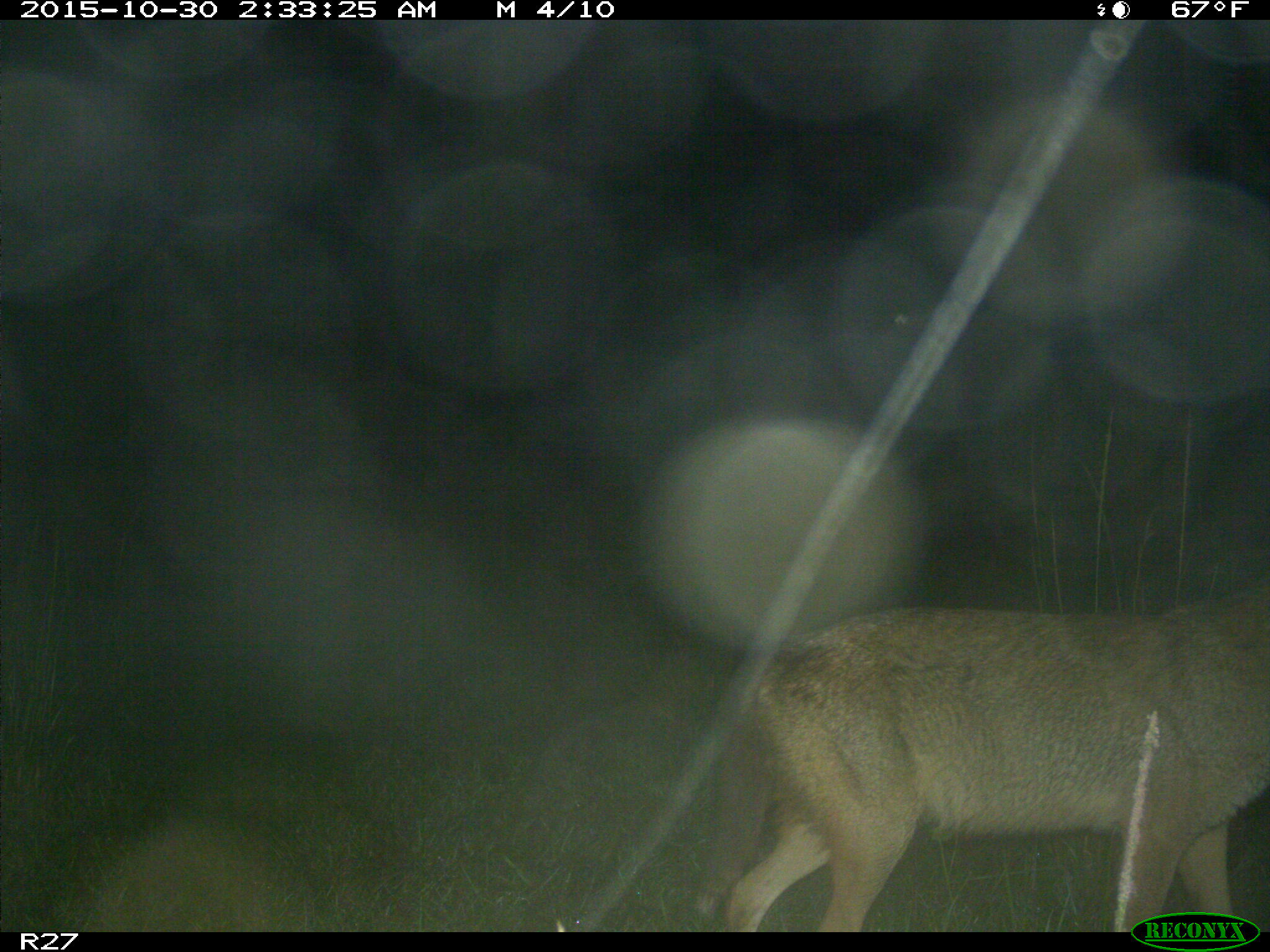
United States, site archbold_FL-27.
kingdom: Animalia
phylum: Chordata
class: Mammalia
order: Carnivora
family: Canidae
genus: Canis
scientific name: Canis latrans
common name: coyote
Canis latrans (coyote).